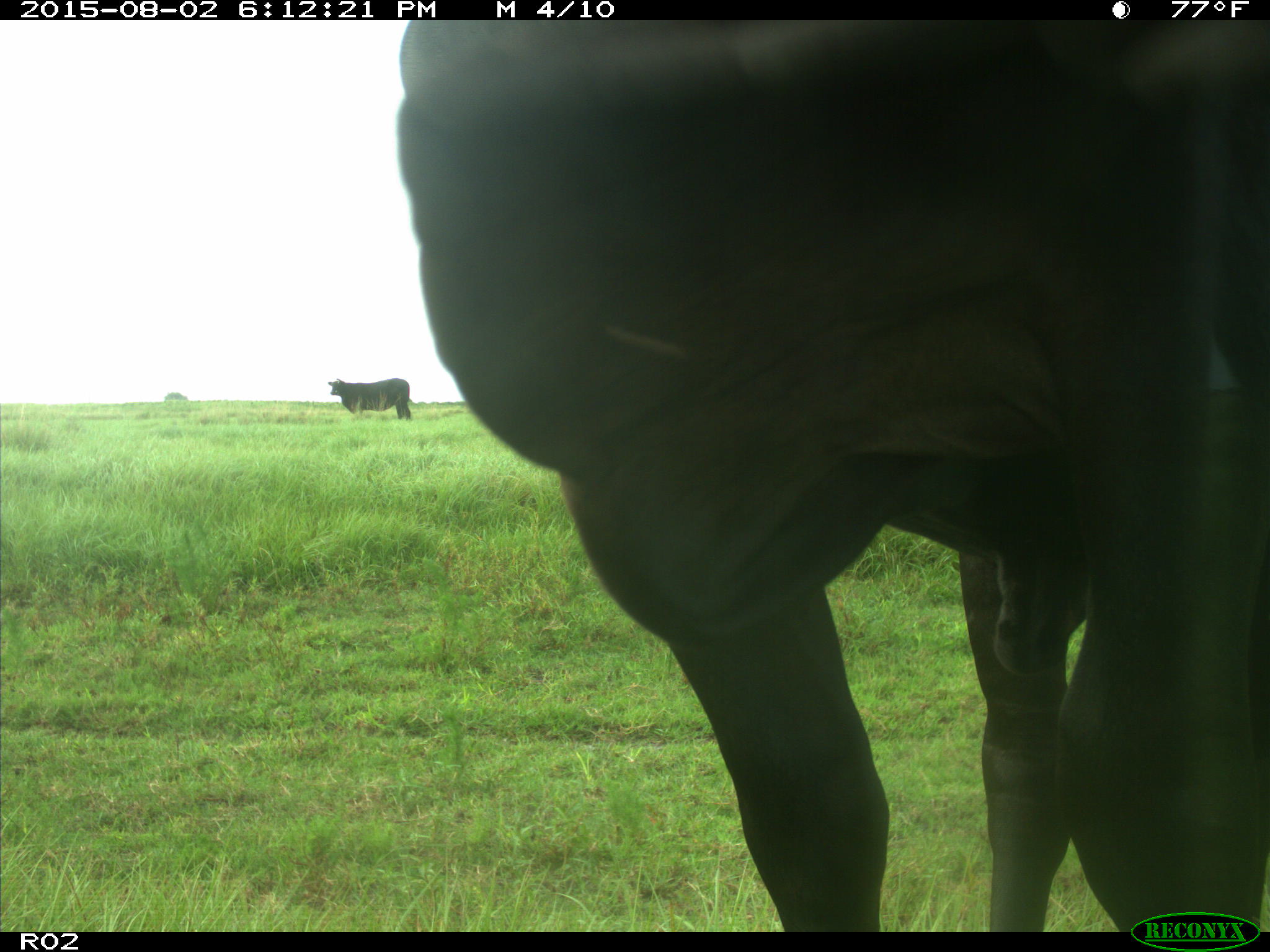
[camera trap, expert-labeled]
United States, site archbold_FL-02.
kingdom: Animalia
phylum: Chordata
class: Mammalia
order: Artiodactyla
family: Bovidae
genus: Bos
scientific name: Bos taurus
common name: domestic cow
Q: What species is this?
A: Bos taurus (domestic cow).